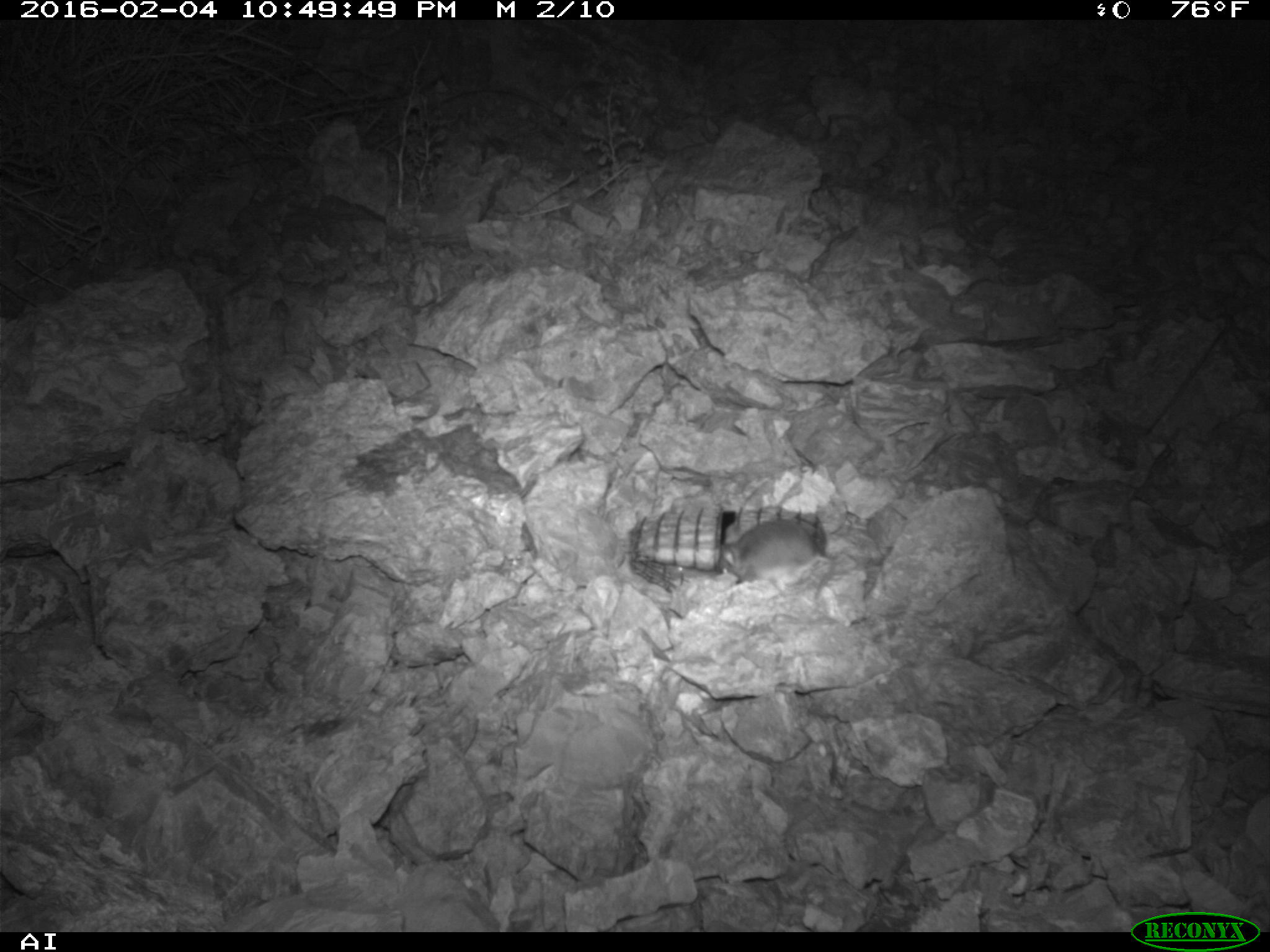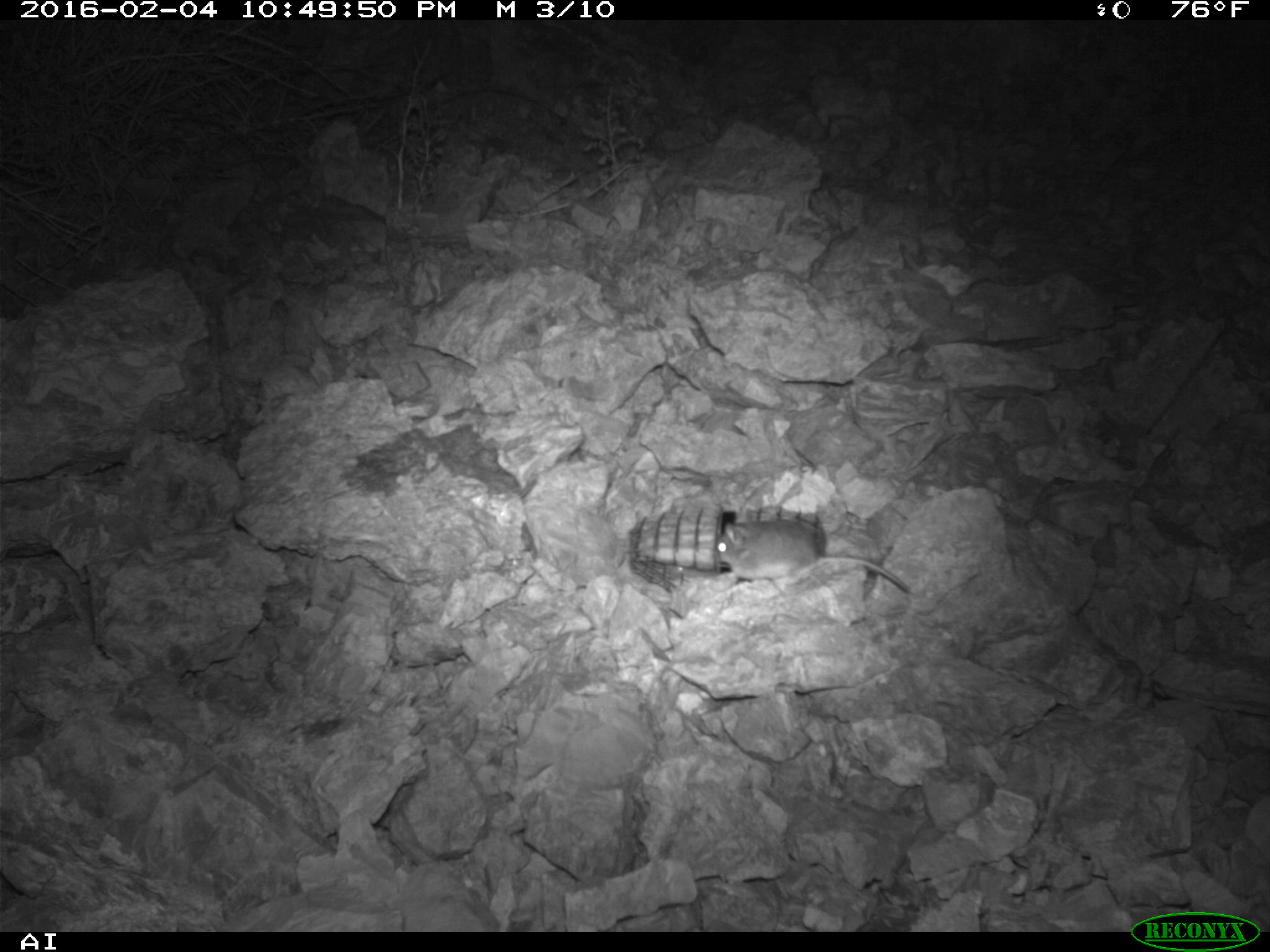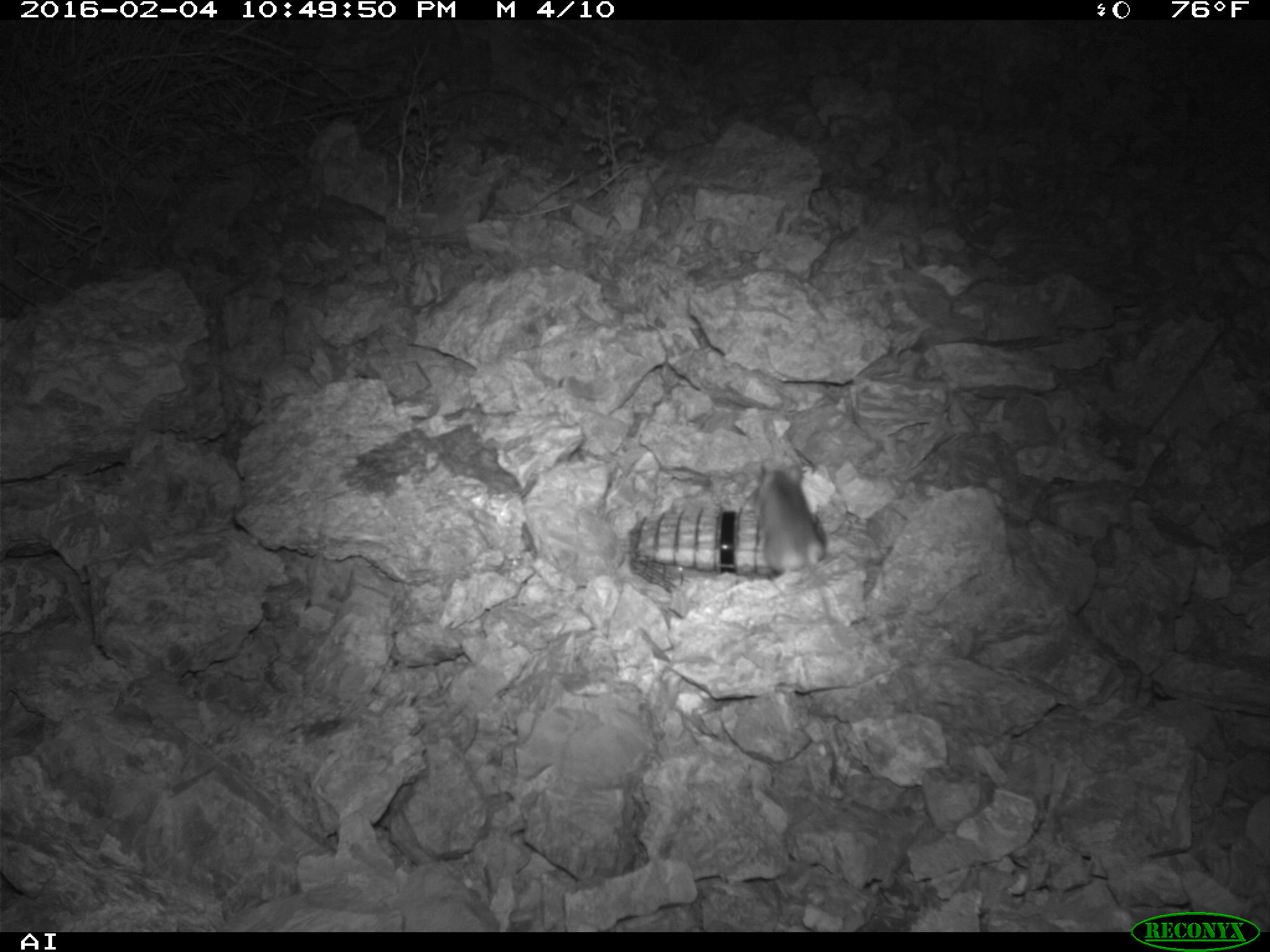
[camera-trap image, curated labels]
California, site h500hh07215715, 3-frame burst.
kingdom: Animalia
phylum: Chordata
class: Mammalia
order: Rodentia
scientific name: Rodentia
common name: rodent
Rodent (Rodentia).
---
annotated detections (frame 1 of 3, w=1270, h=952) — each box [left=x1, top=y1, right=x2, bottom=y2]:
rodent: [left=718, top=519, right=833, bottom=593]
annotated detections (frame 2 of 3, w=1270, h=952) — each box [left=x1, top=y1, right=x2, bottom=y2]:
rodent: [left=716, top=517, right=907, bottom=593]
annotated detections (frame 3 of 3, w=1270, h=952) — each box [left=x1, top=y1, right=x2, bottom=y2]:
rodent: [left=758, top=461, right=835, bottom=624]